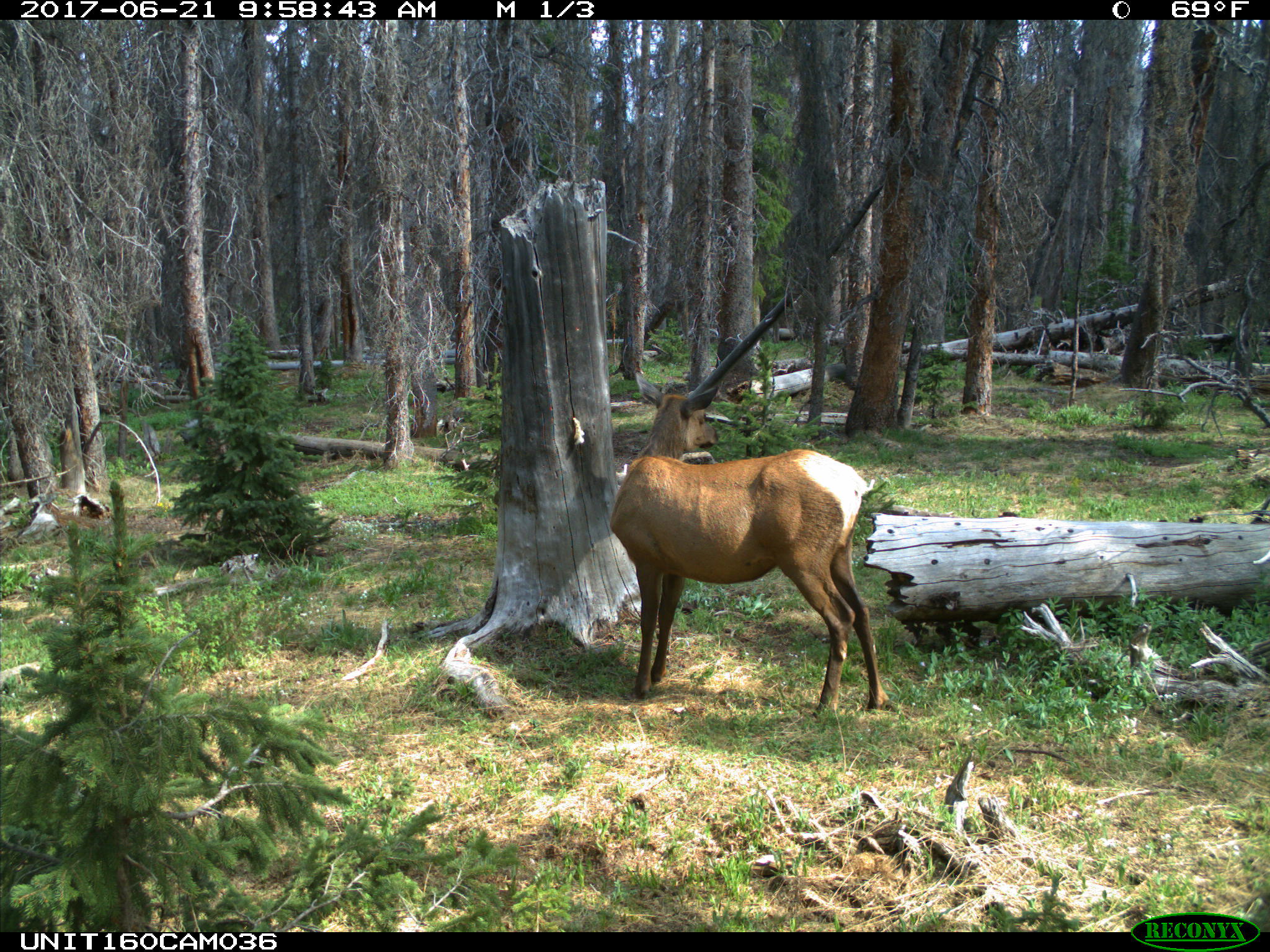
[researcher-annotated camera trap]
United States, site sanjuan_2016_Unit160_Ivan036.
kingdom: Animalia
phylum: Chordata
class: Mammalia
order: Artiodactyla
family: Cervidae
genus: Cervus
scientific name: Cervus elaphus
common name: red deer